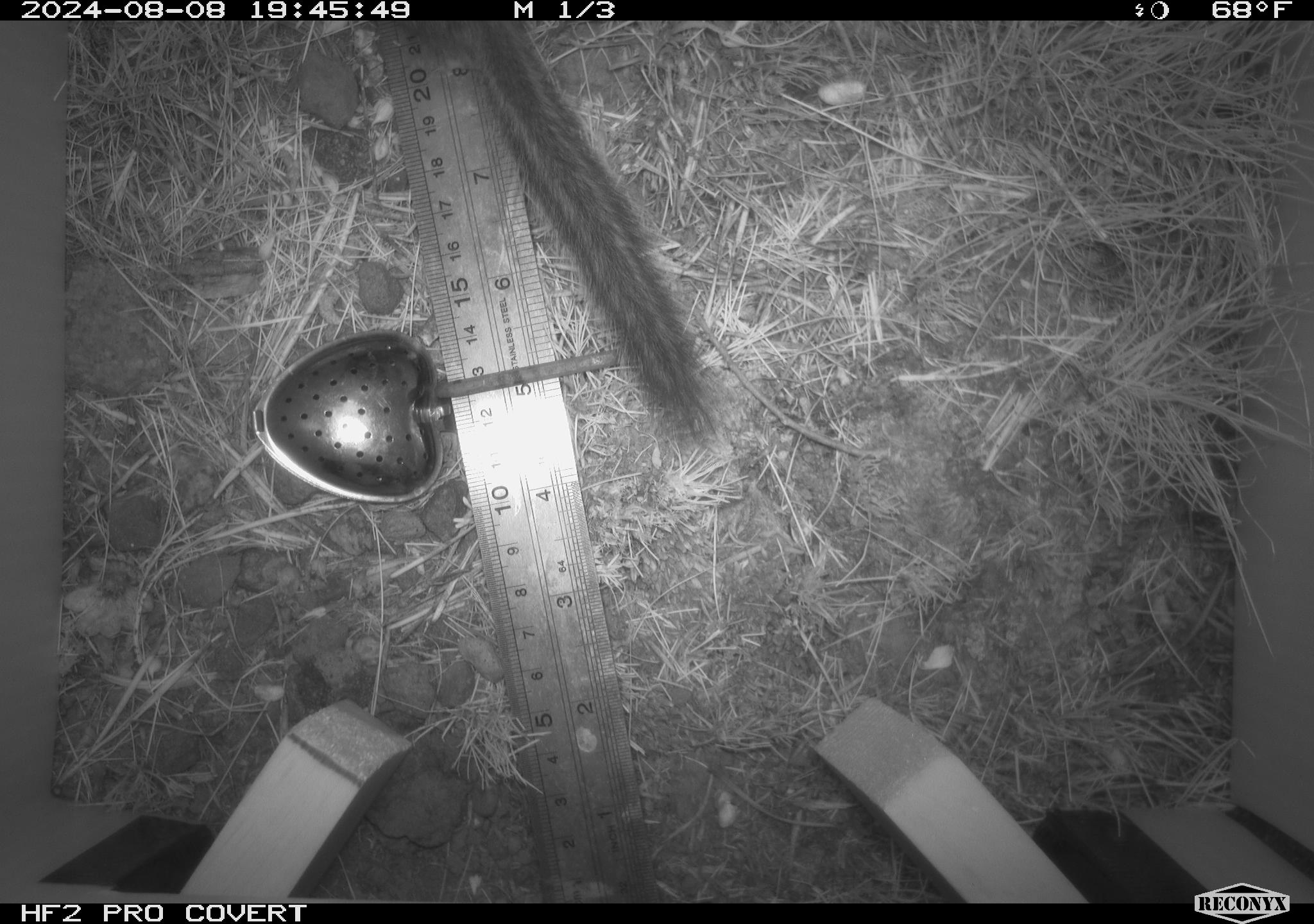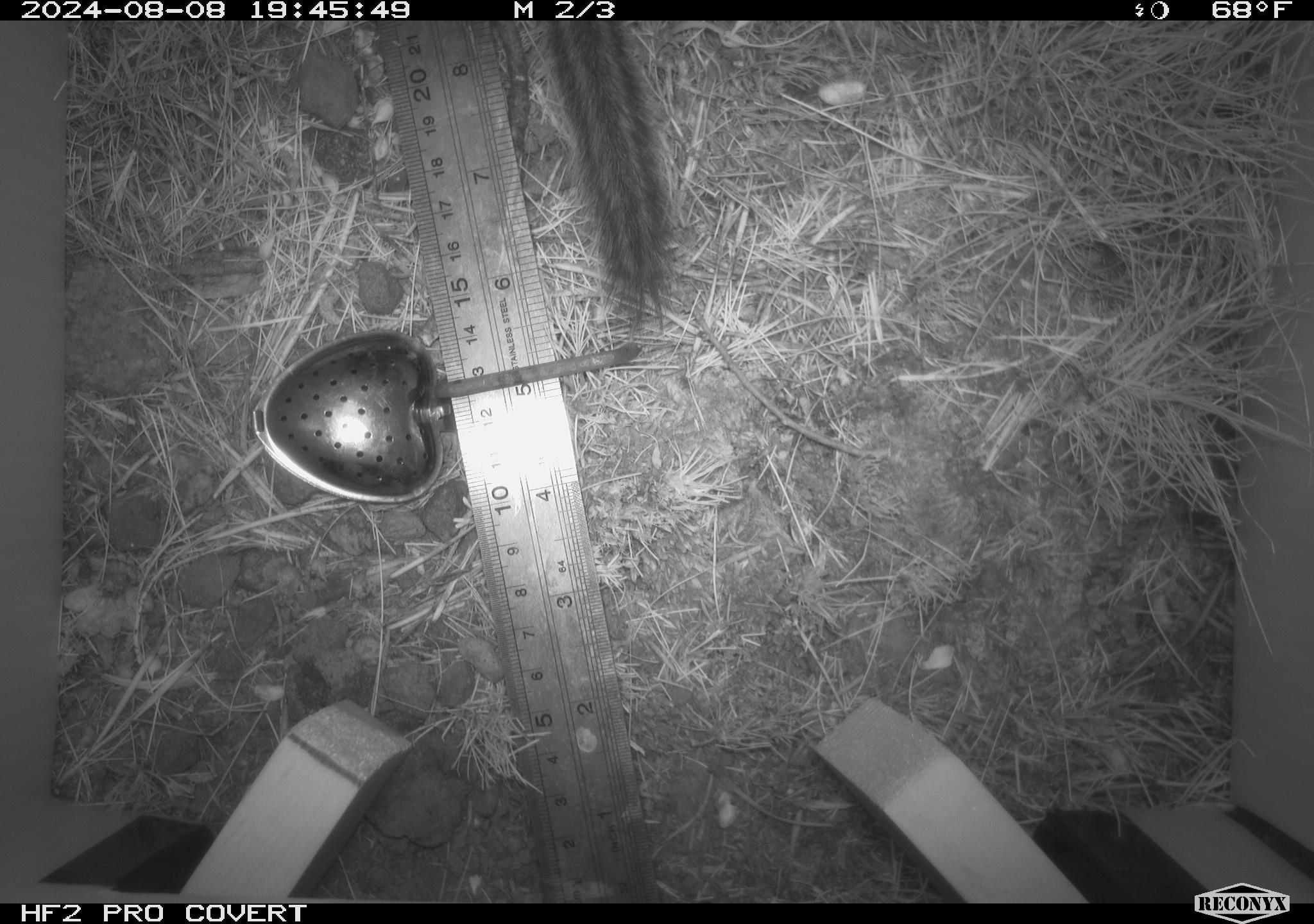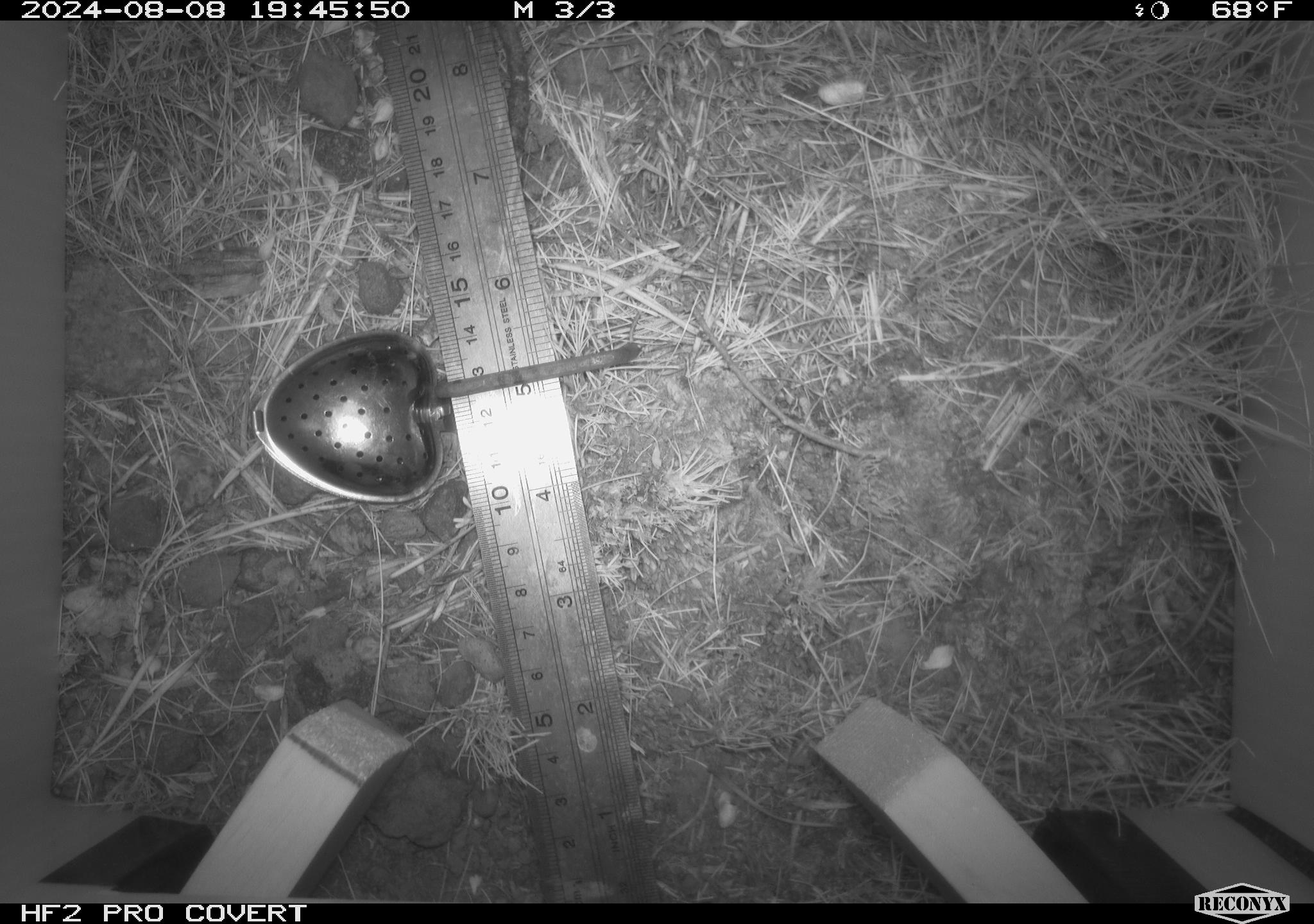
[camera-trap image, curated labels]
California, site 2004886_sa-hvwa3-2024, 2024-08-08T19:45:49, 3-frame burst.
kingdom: Animalia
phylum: Chordata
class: Mammalia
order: Rodentia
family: Sciuridae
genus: Neotamias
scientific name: Neotamias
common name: western chipmunks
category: neotamias species